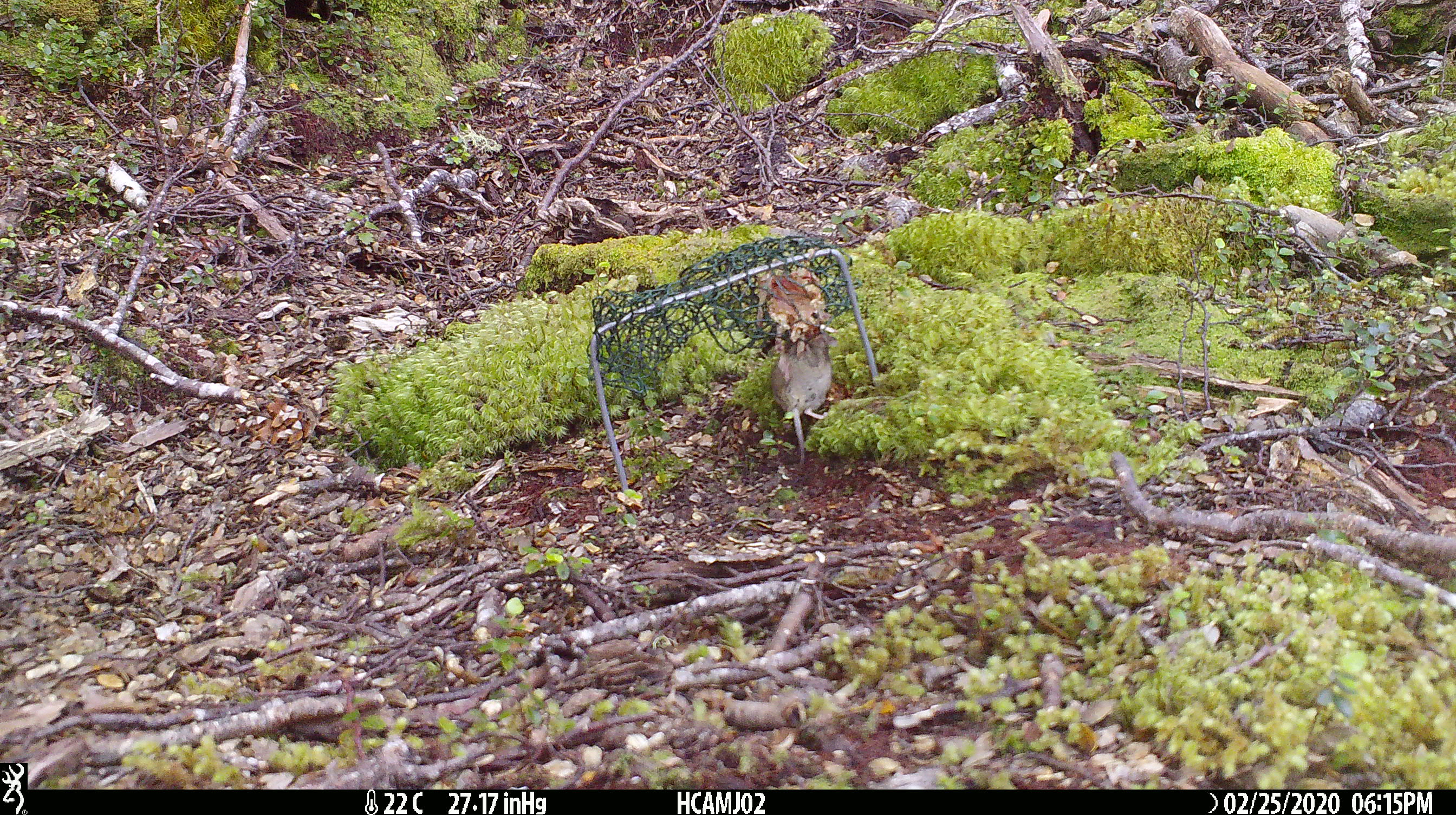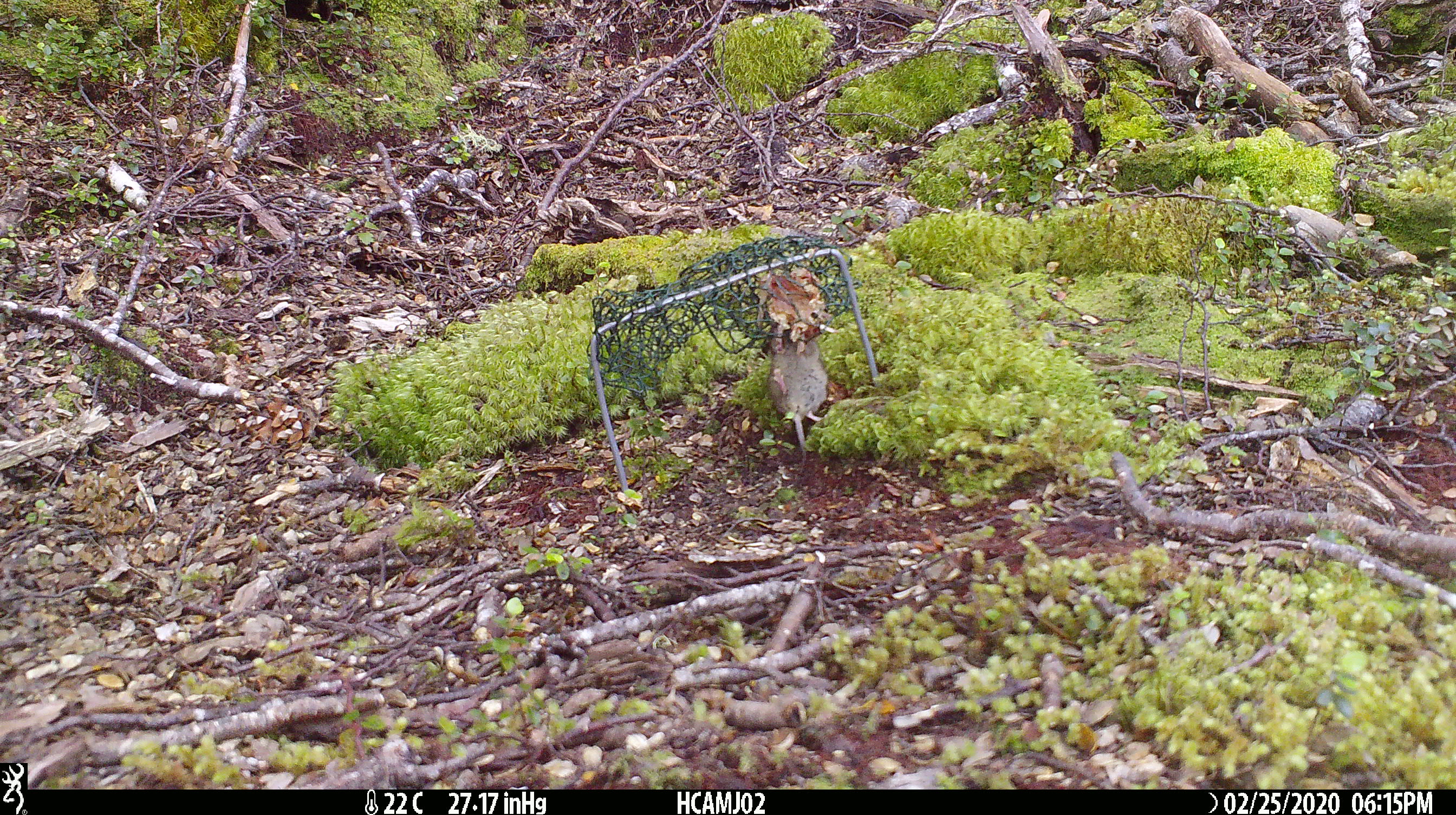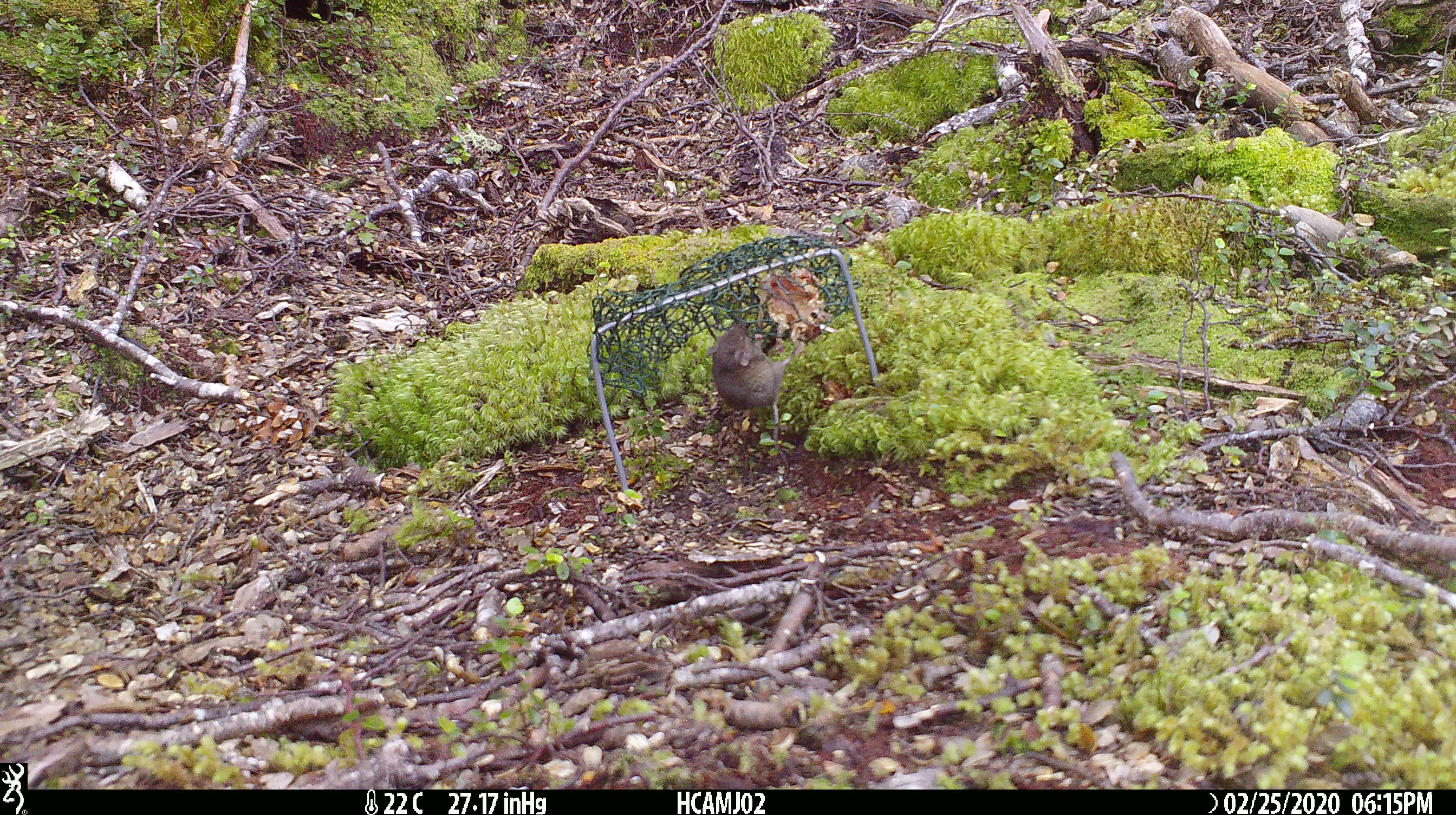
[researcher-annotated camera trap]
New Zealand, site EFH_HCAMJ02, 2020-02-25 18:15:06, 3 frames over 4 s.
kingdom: Animalia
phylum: Chordata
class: Mammalia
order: Rodentia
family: Muridae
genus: Mus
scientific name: Mus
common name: mouse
Mouse (Mus).